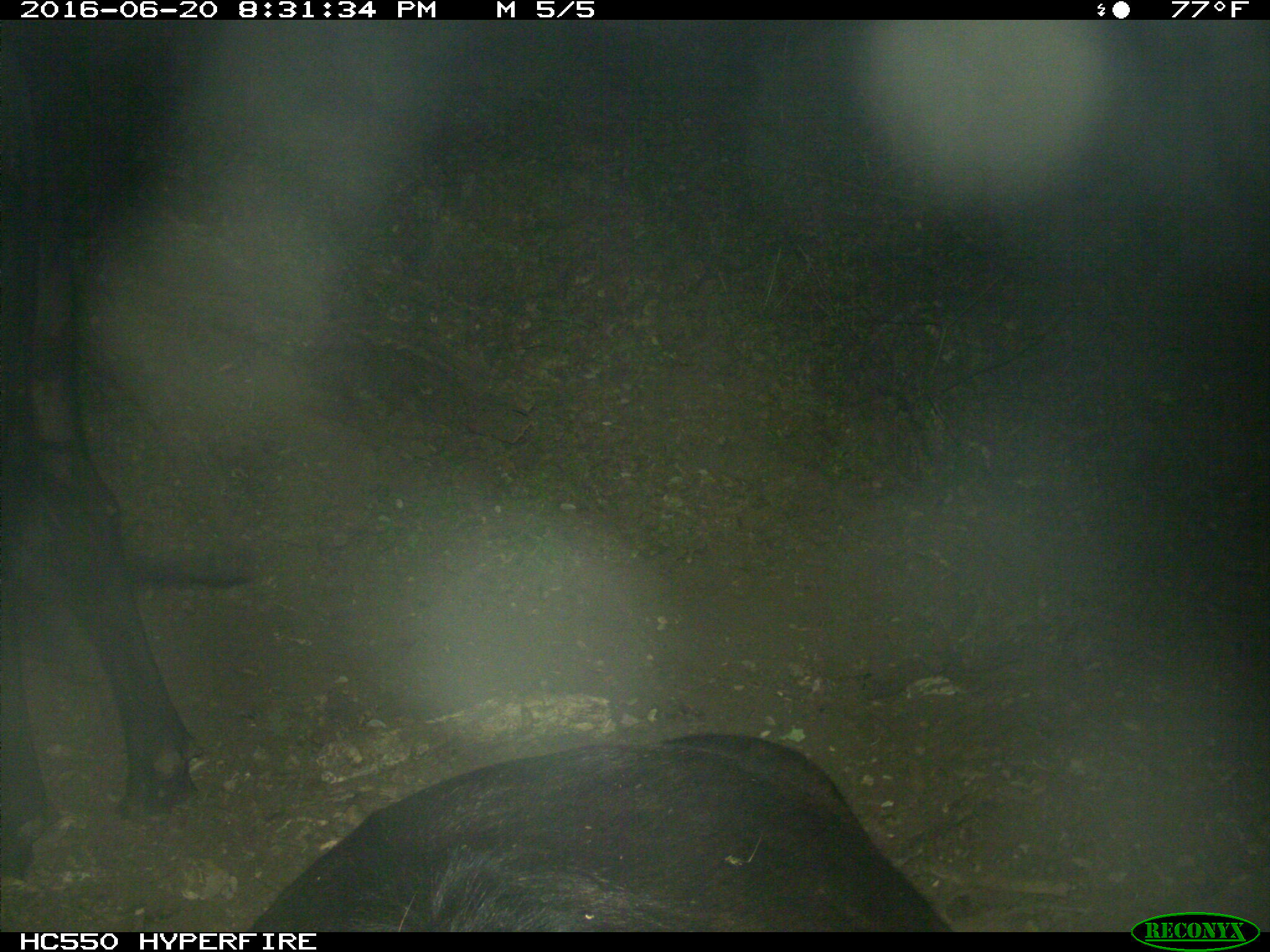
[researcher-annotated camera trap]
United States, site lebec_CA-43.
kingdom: Animalia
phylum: Chordata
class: Mammalia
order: Artiodactyla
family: Bovidae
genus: Bos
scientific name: Bos taurus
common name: domestic cow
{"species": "Bos taurus (domestic cow)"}